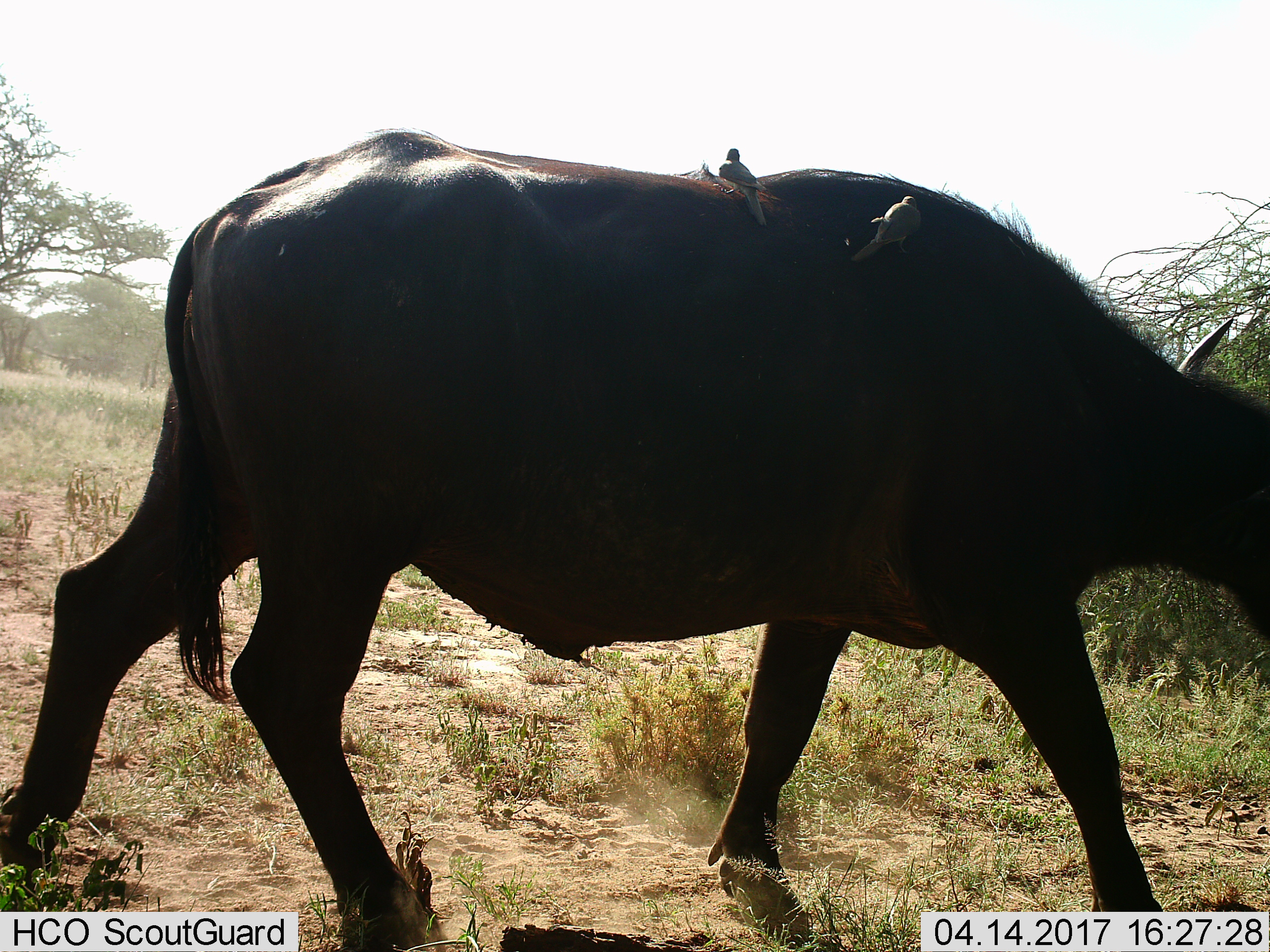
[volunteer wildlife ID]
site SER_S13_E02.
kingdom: Animalia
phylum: Chordata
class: Aves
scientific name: Aves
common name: bird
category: birdother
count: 2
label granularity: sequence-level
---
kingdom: Animalia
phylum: Chordata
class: Mammalia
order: Artiodactyla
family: Bovidae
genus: Syncerus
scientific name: Syncerus caffer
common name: african buffalo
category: buffalo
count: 1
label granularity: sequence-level